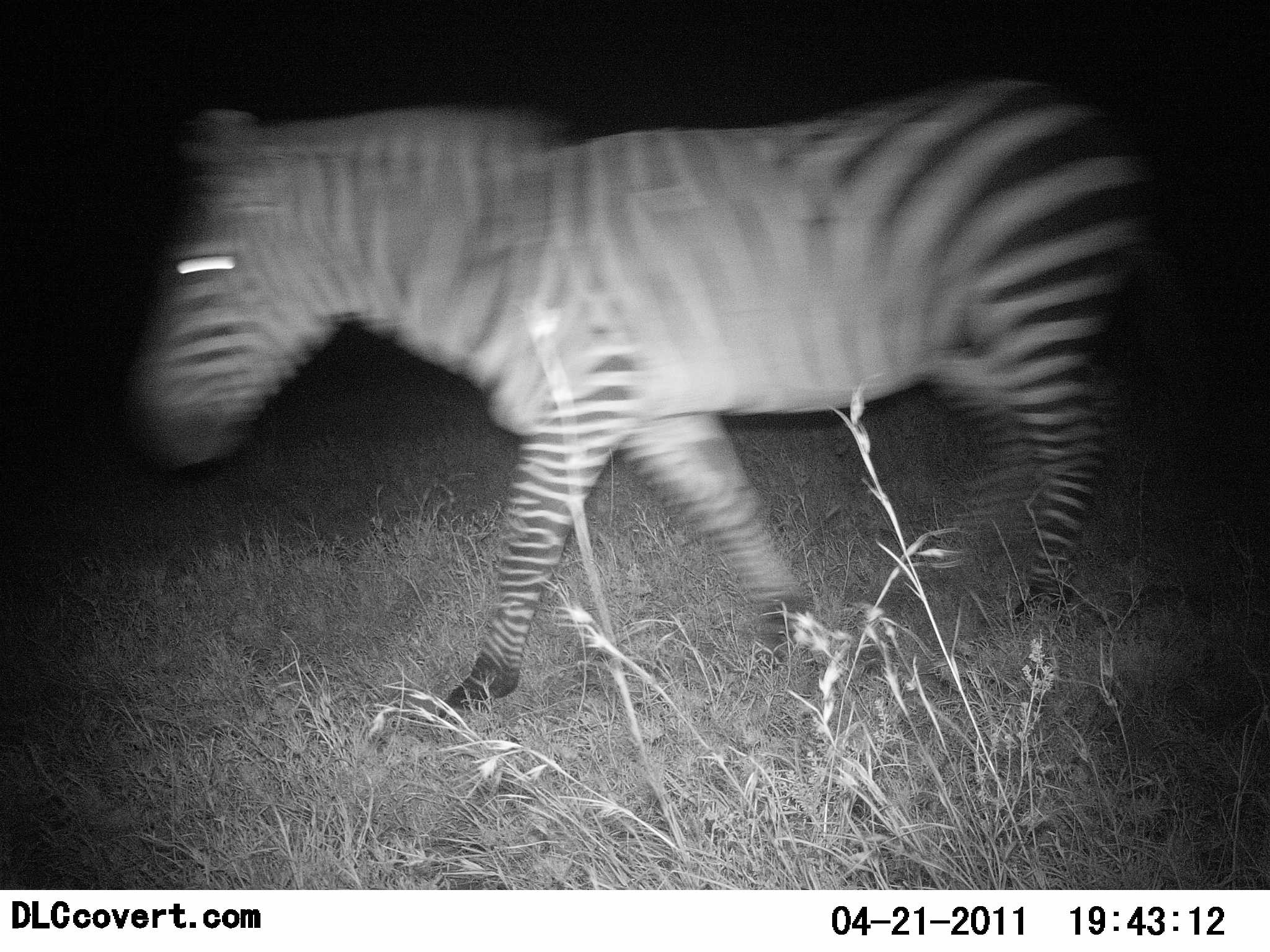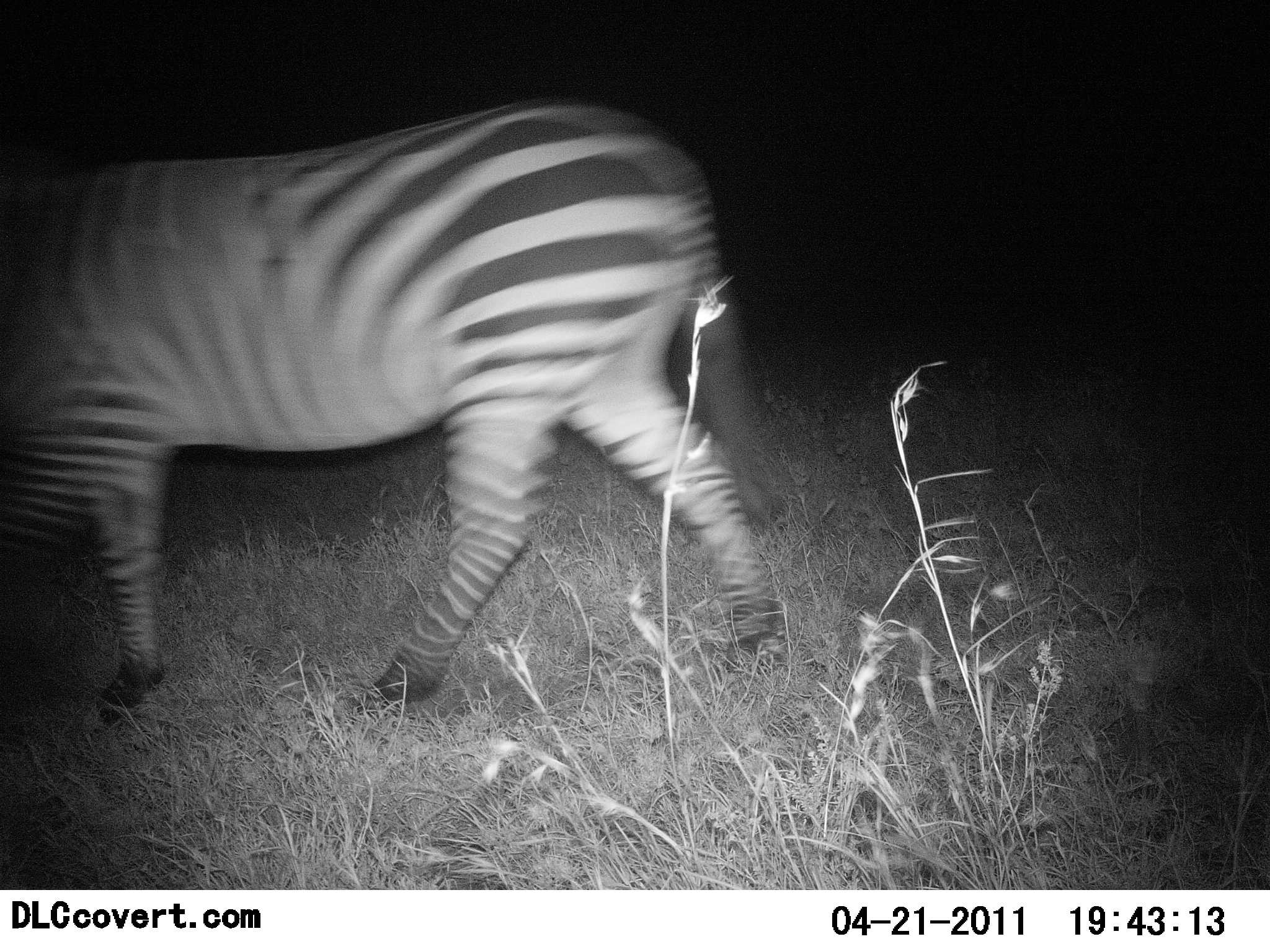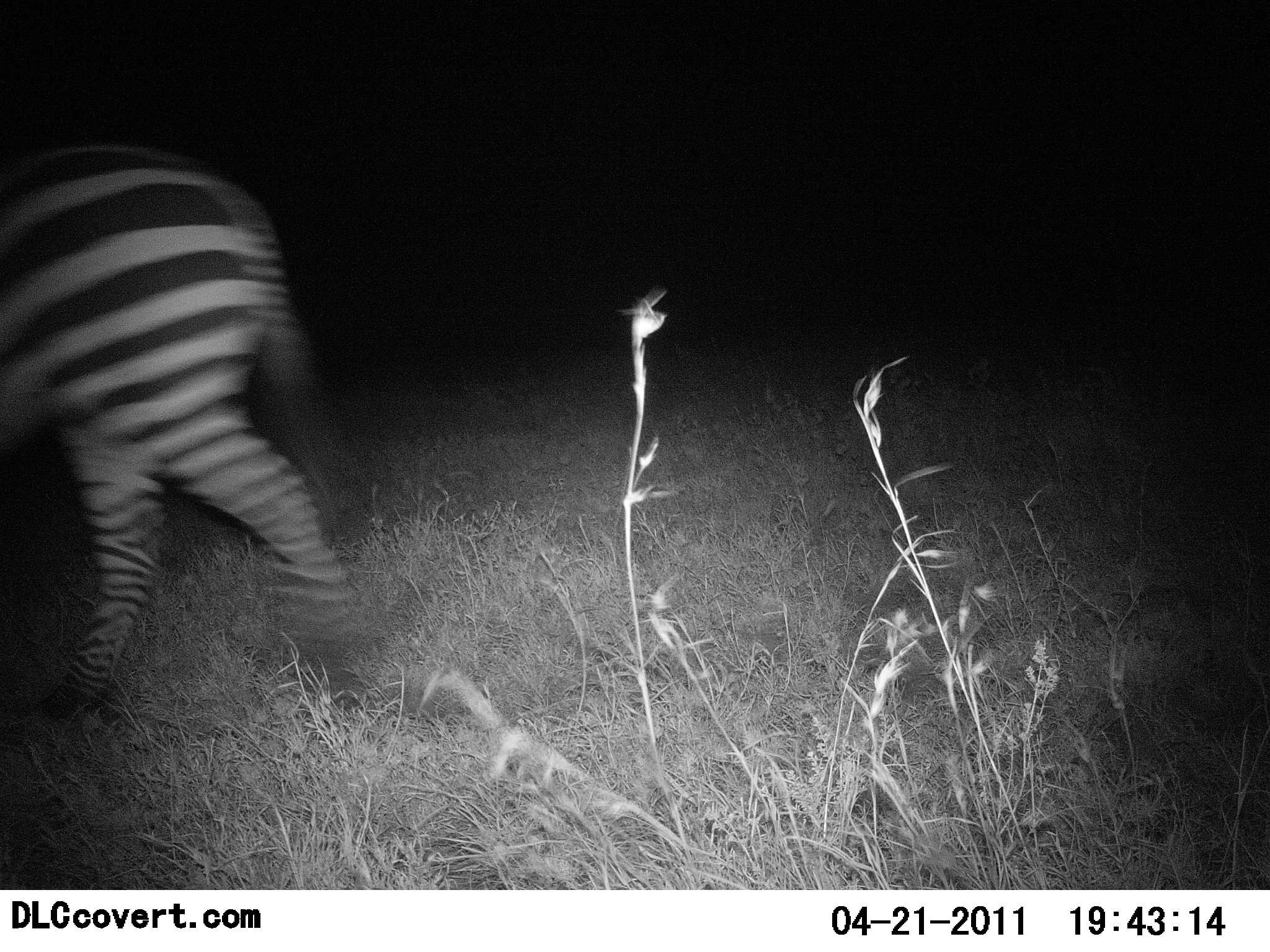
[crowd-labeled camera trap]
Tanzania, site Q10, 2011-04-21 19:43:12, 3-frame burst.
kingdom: Animalia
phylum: Chordata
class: Mammalia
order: Perissodactyla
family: Equidae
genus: Equus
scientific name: Equus quagga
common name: plains zebra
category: zebra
Zebra (plains zebra) (Equus quagga), count 1. Behavior (volunteer vote fractions): standing 0%, resting 0%, moving 100%, interacting 0%. Young present (vote fraction): 0%. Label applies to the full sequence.